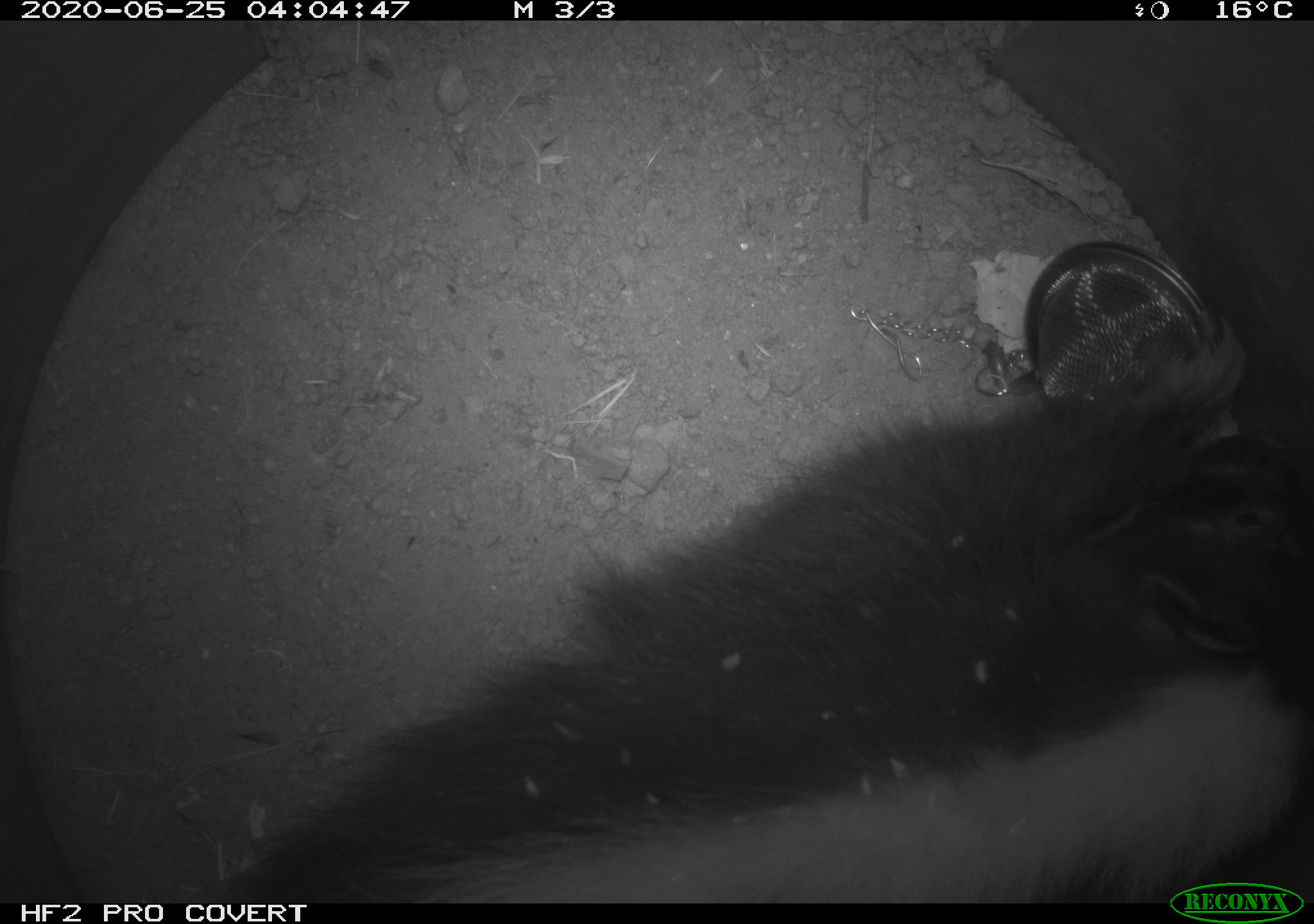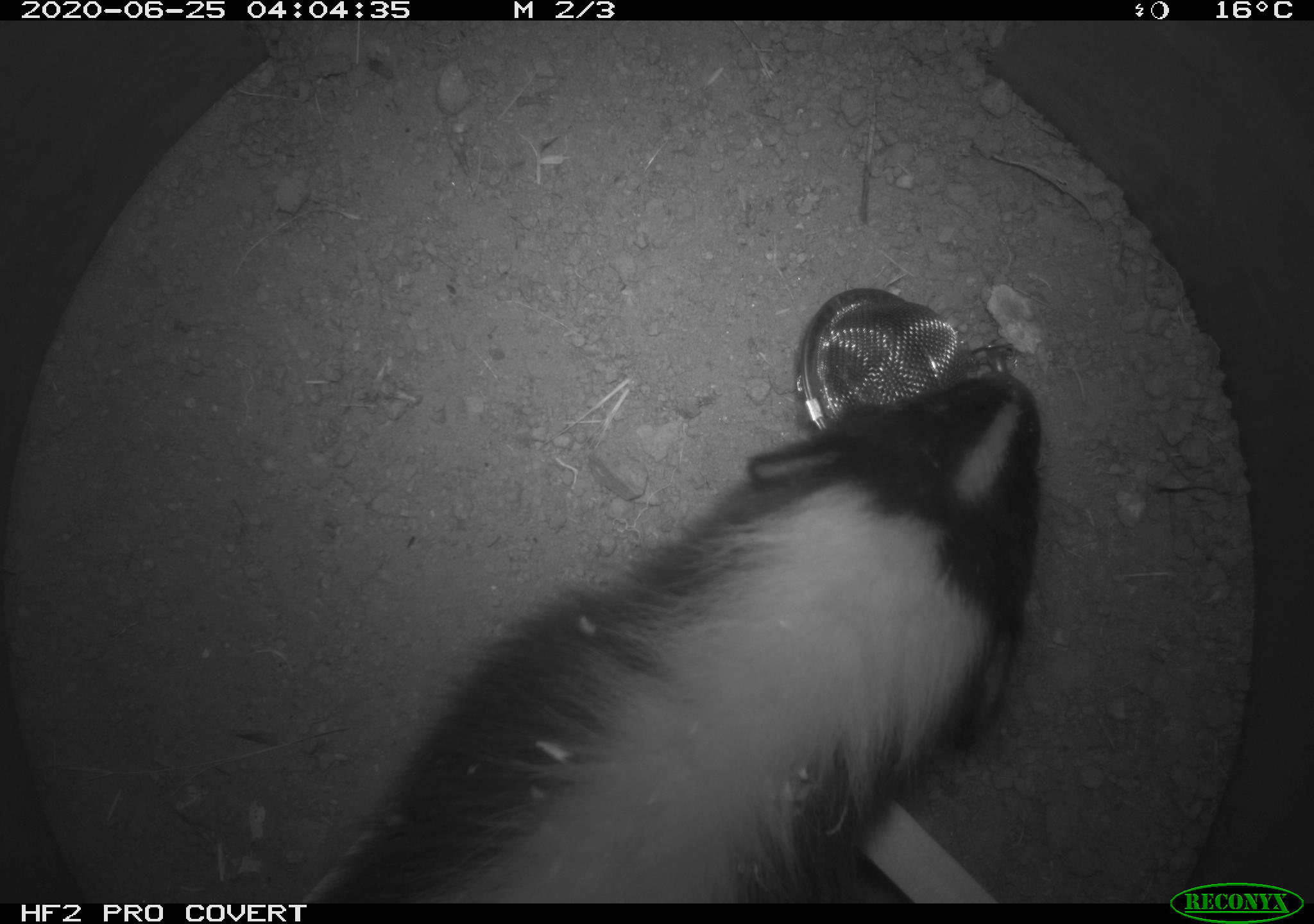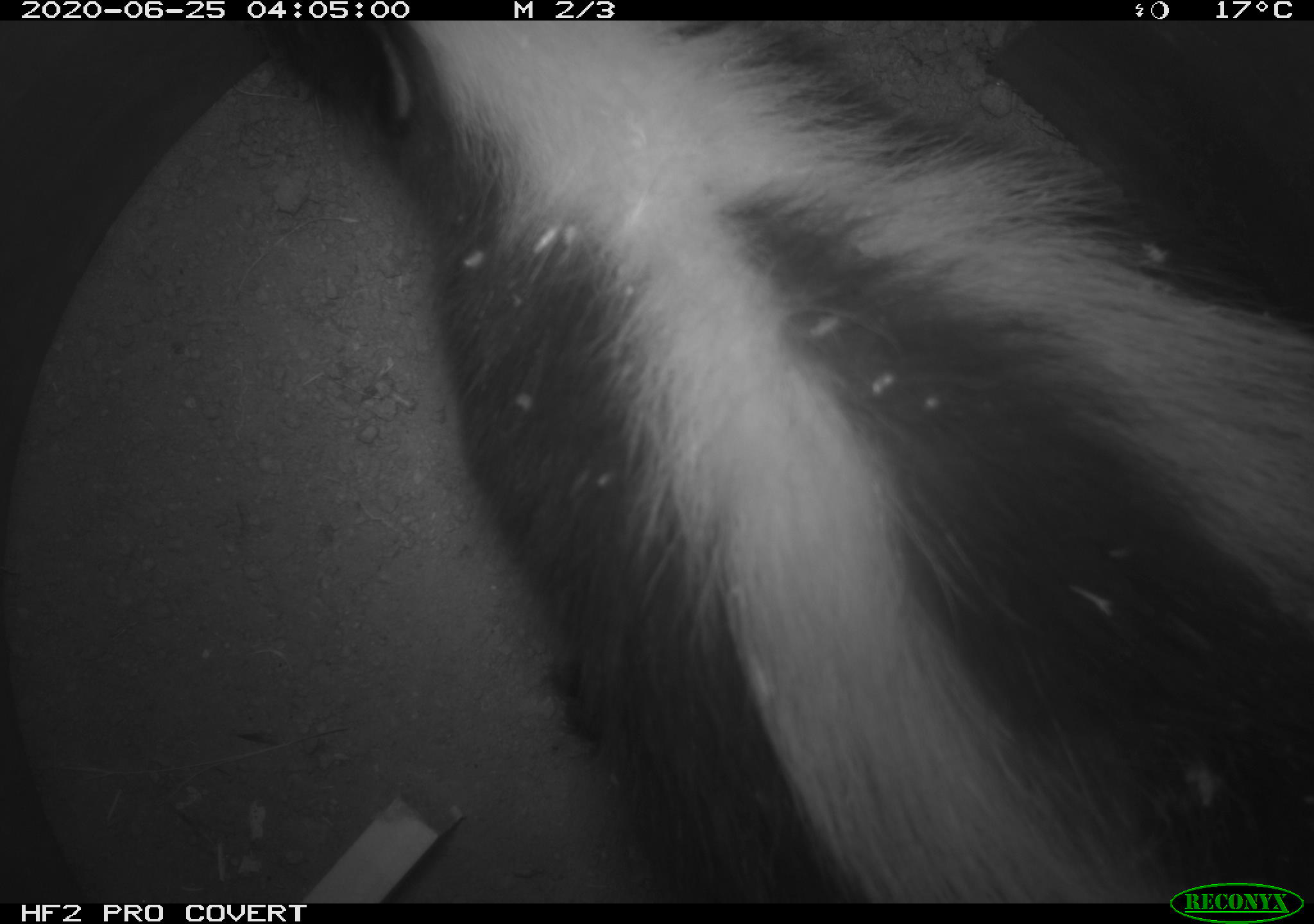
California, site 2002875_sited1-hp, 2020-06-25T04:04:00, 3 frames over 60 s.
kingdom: Animalia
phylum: Chordata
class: Mammalia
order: Carnivora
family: Mephitidae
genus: Mephitis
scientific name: Mephitis mephitis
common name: striped skunk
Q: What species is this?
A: Striped skunk (Mephitis mephitis).